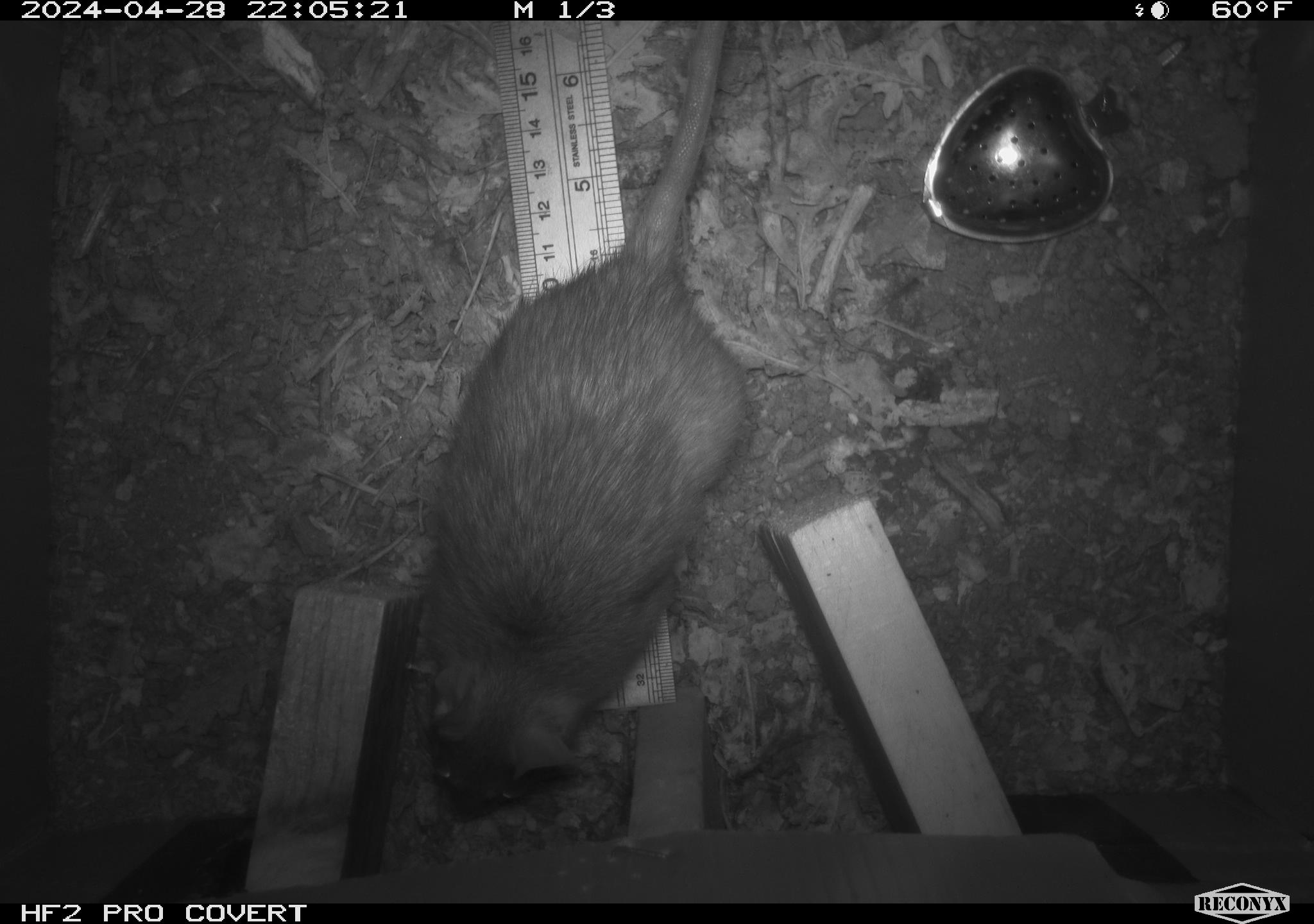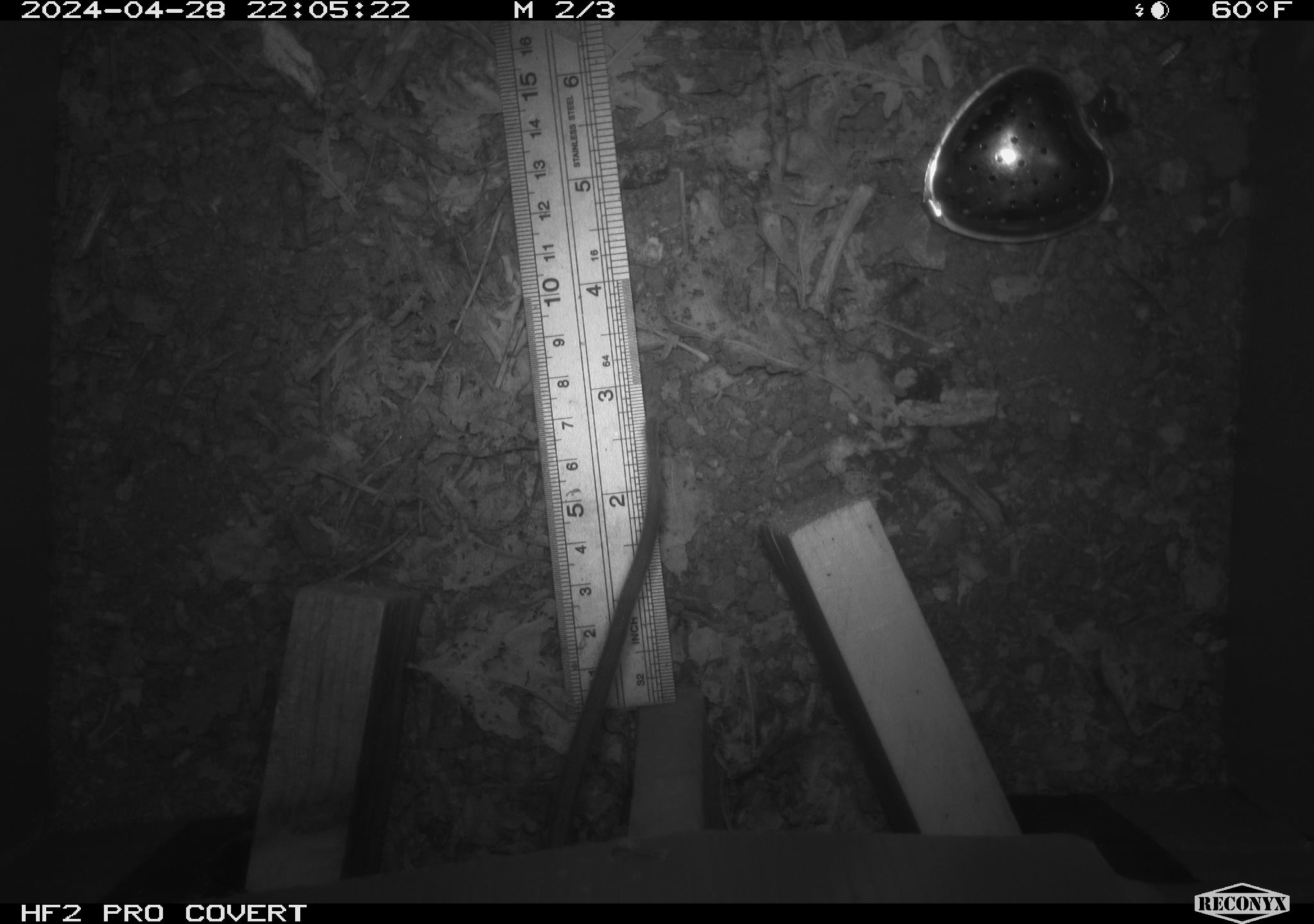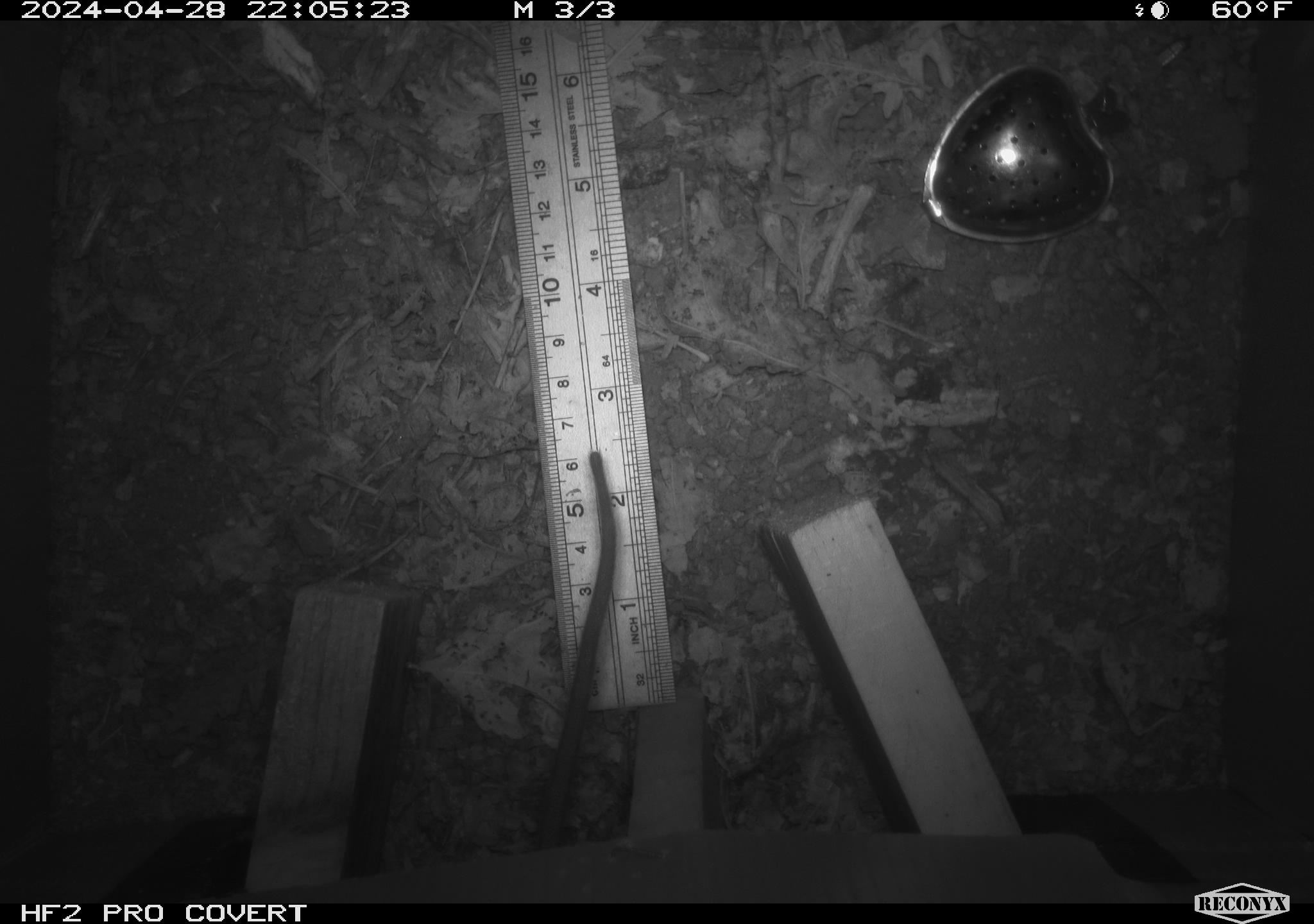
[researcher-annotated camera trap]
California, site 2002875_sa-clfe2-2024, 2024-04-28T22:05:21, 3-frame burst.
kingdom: Animalia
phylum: Chordata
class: Mammalia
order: Rodentia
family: Muridae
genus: Rattus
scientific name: Rattus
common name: rat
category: rattus species